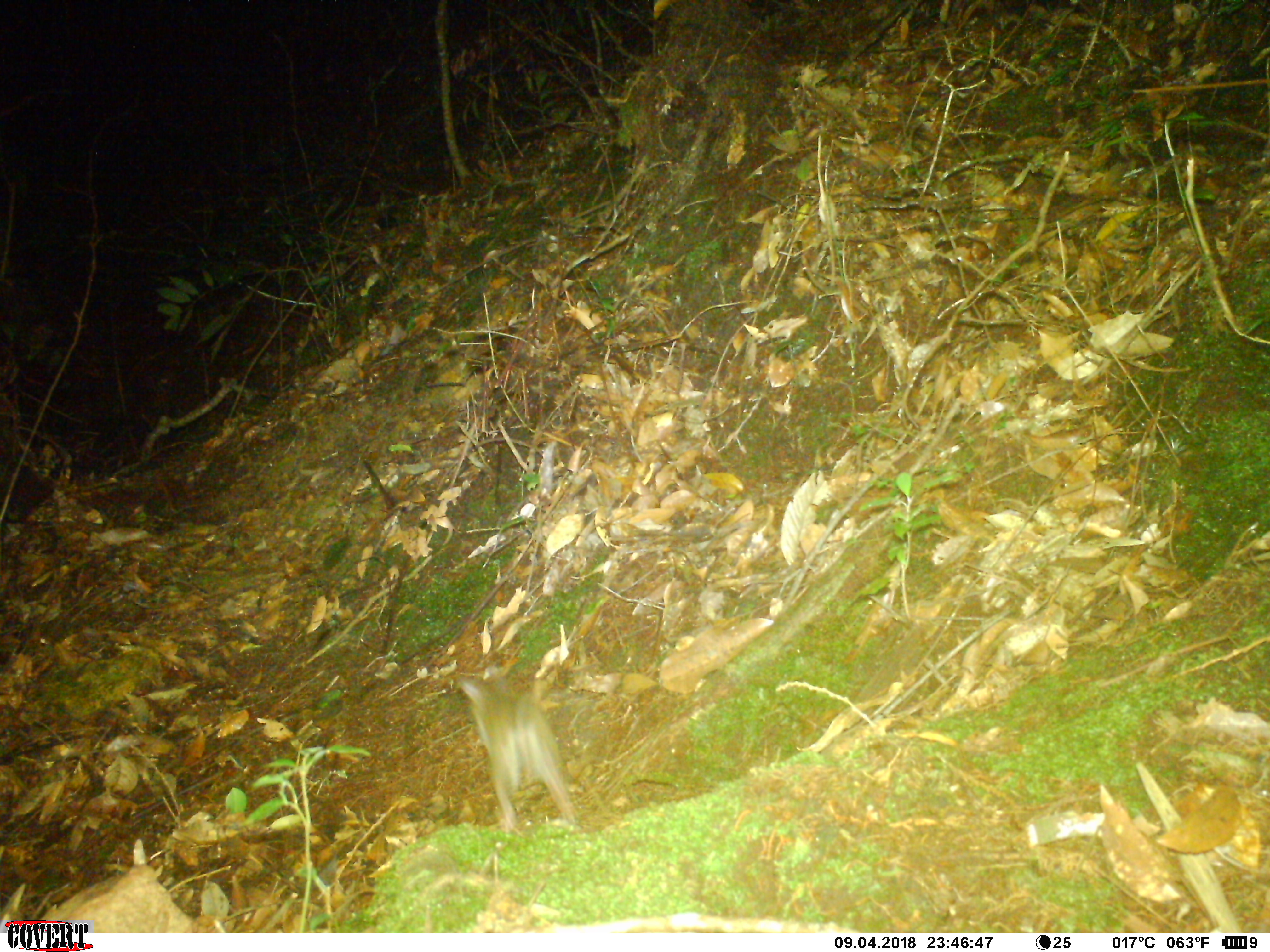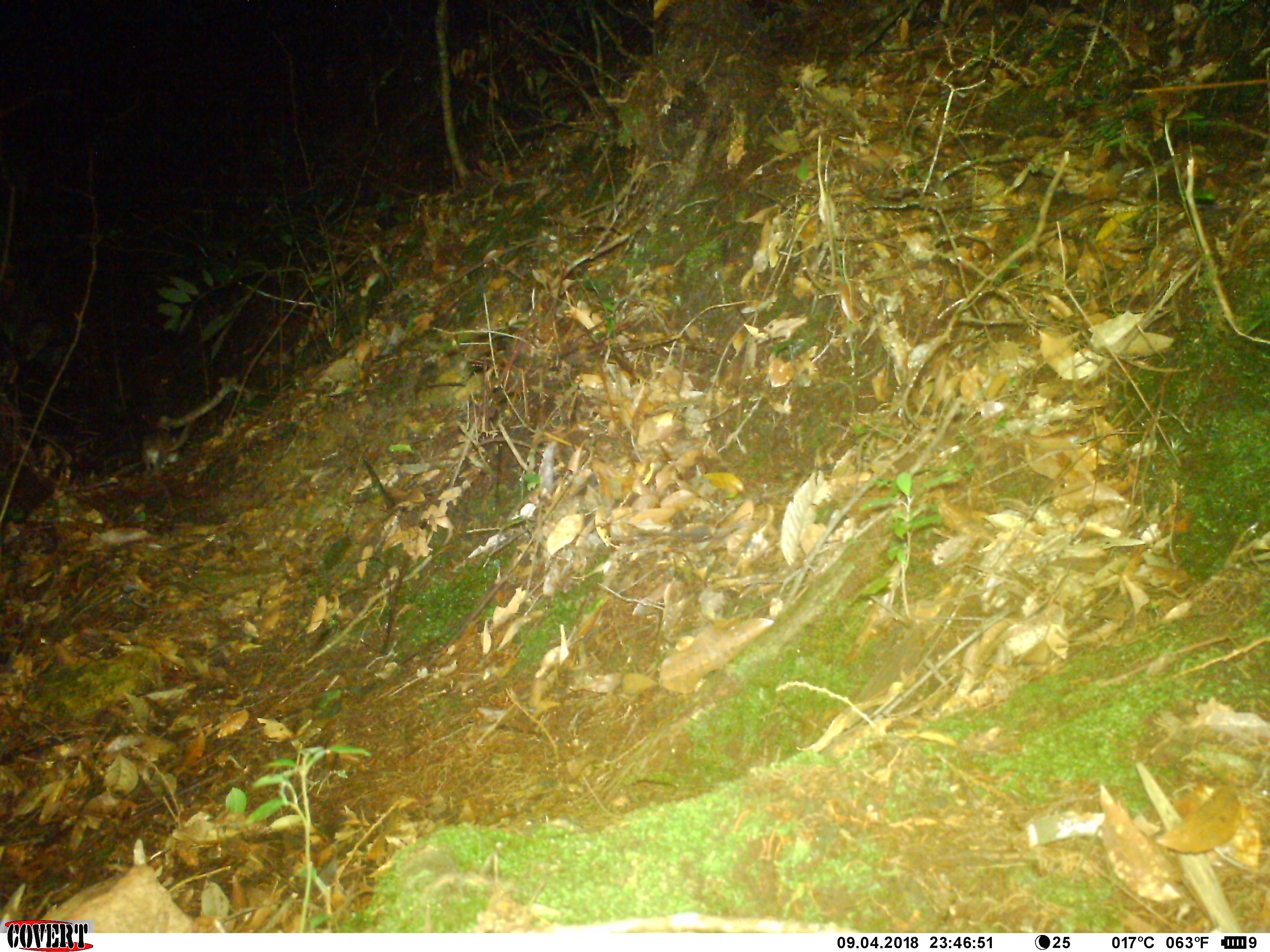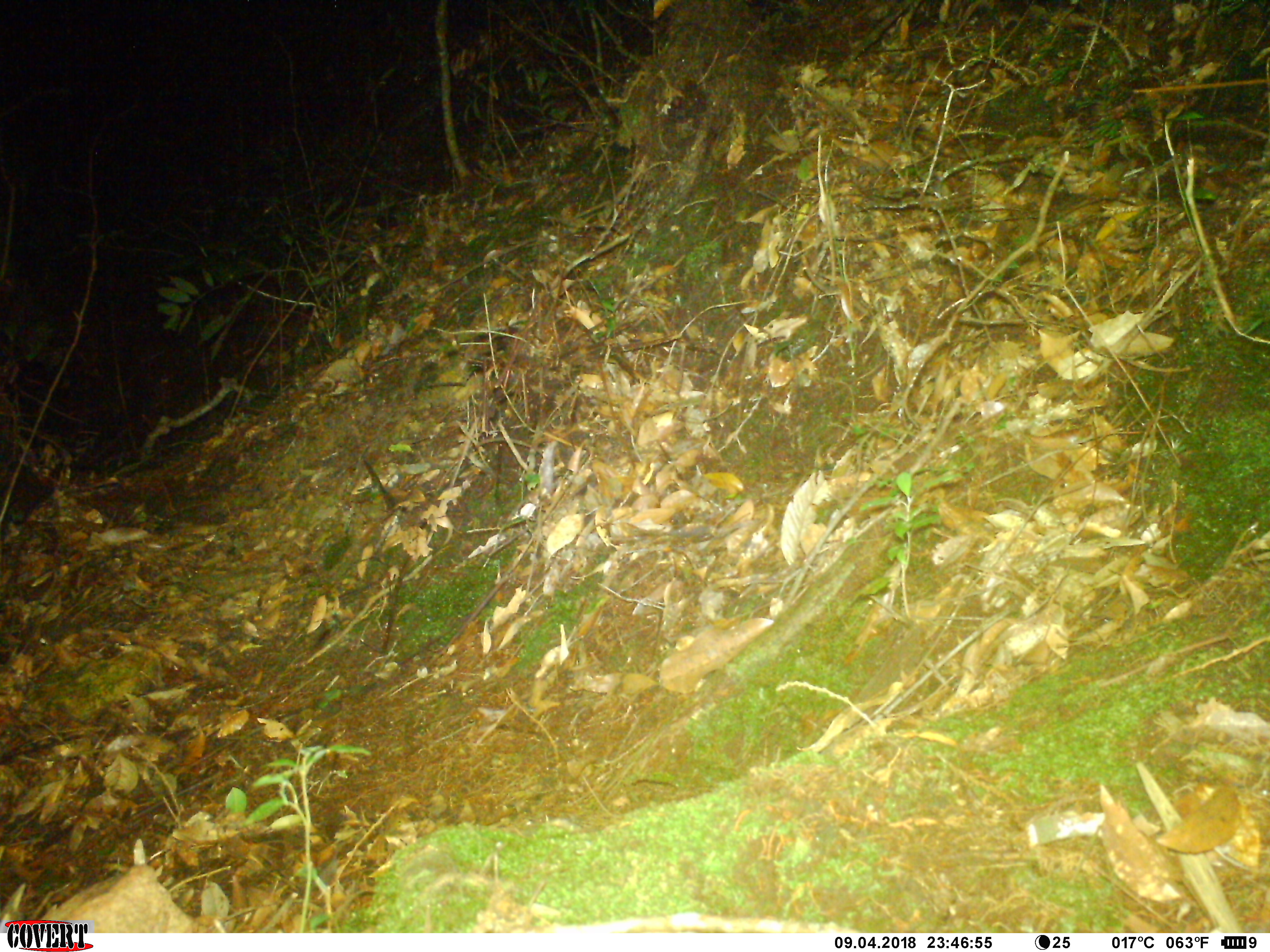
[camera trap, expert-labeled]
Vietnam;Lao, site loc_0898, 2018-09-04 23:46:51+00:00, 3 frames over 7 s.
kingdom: Animalia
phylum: Chordata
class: Mammalia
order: Rodentia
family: Muridae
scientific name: Muridae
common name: old-world mice and rats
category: unidentified murid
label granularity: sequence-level